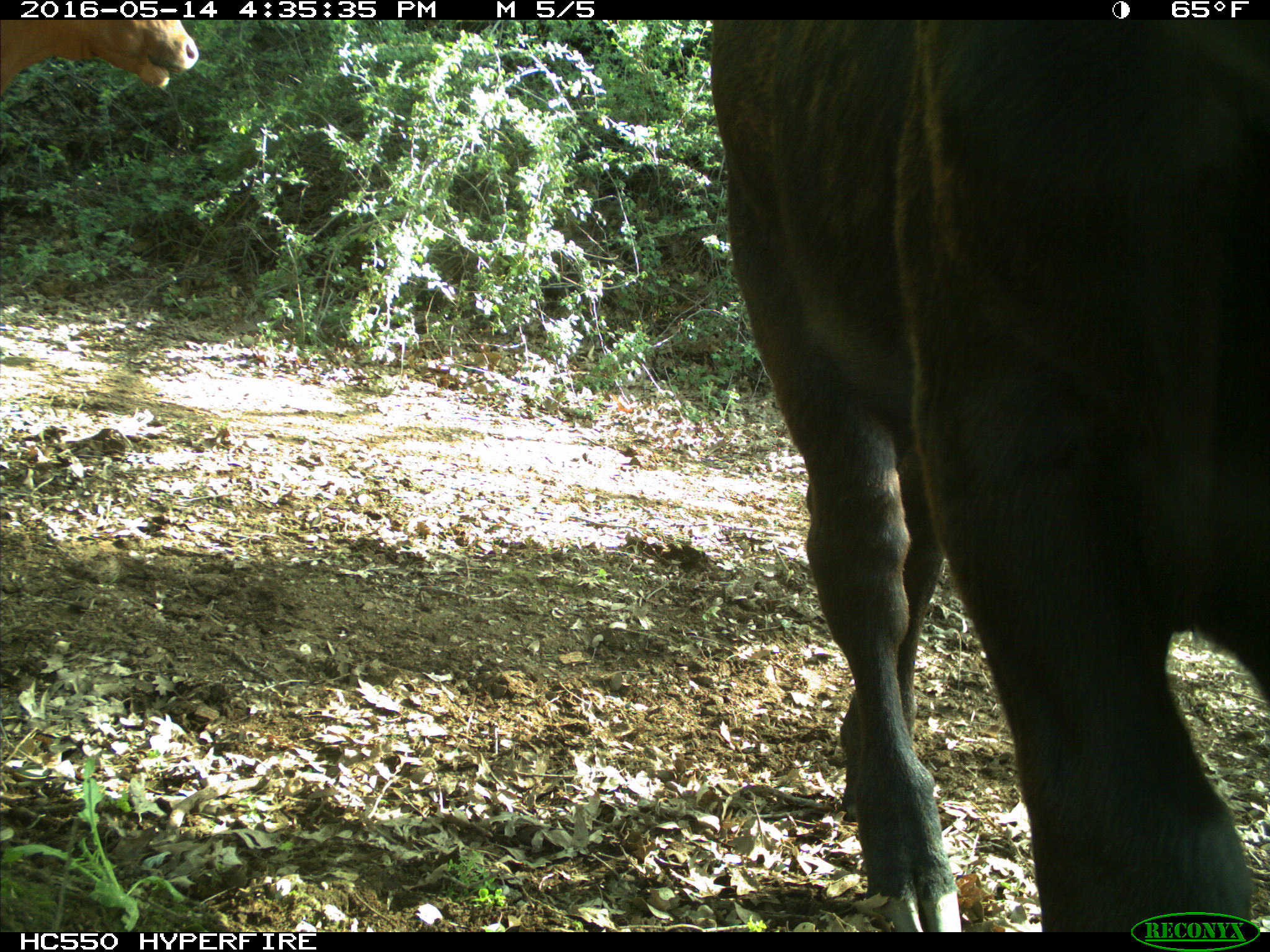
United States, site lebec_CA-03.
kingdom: Animalia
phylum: Chordata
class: Mammalia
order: Artiodactyla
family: Bovidae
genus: Bos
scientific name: Bos taurus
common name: domestic cow